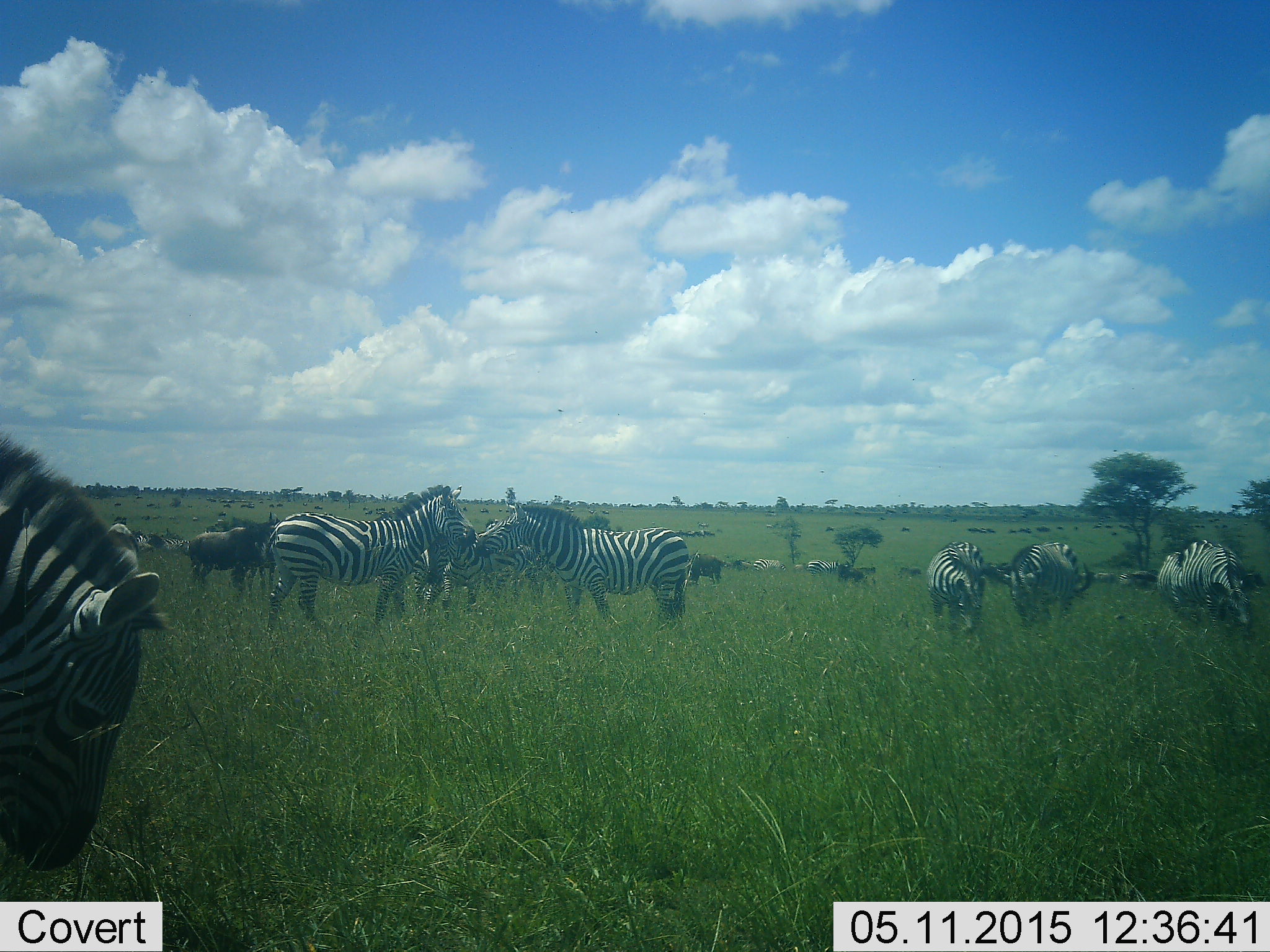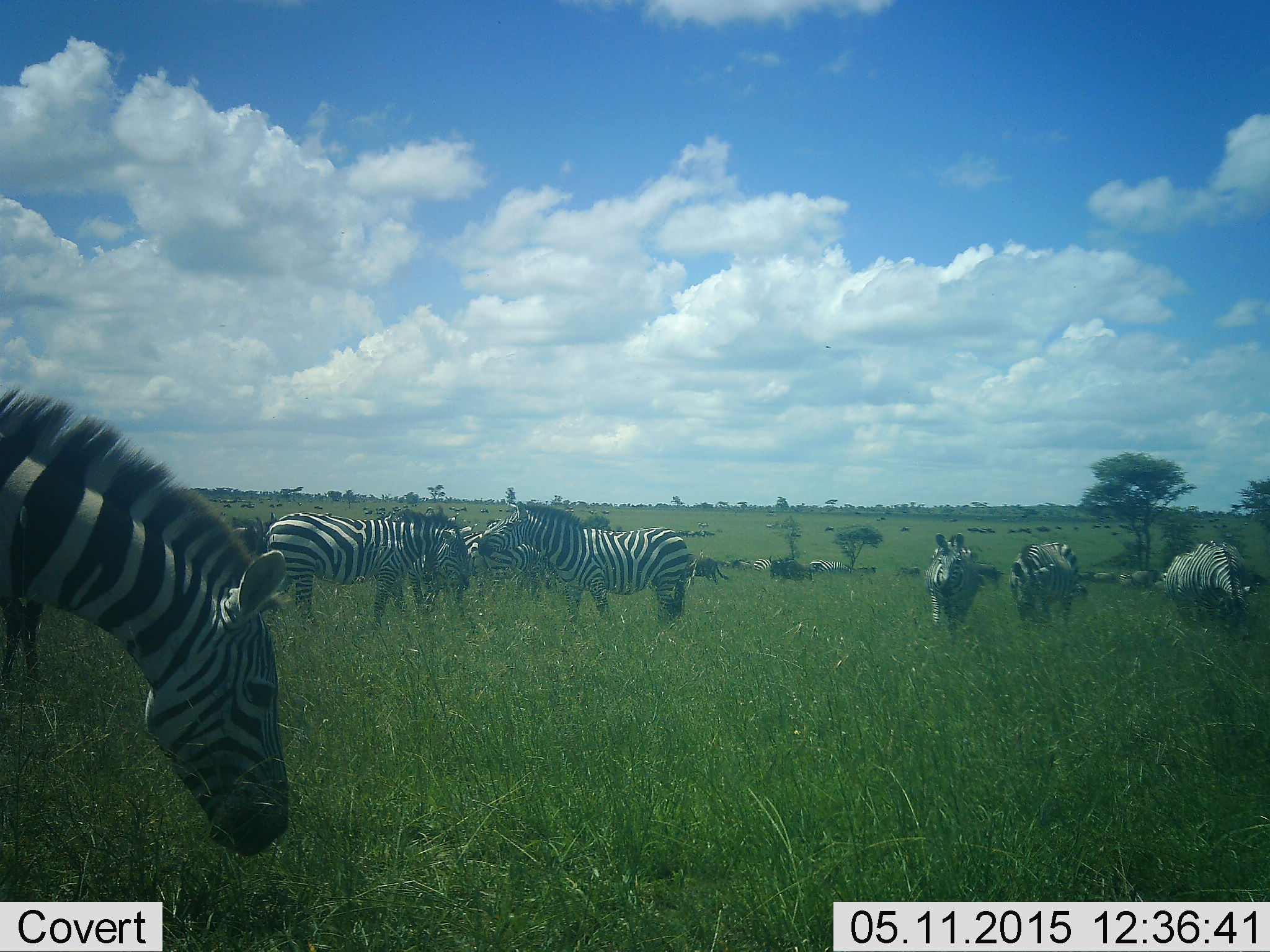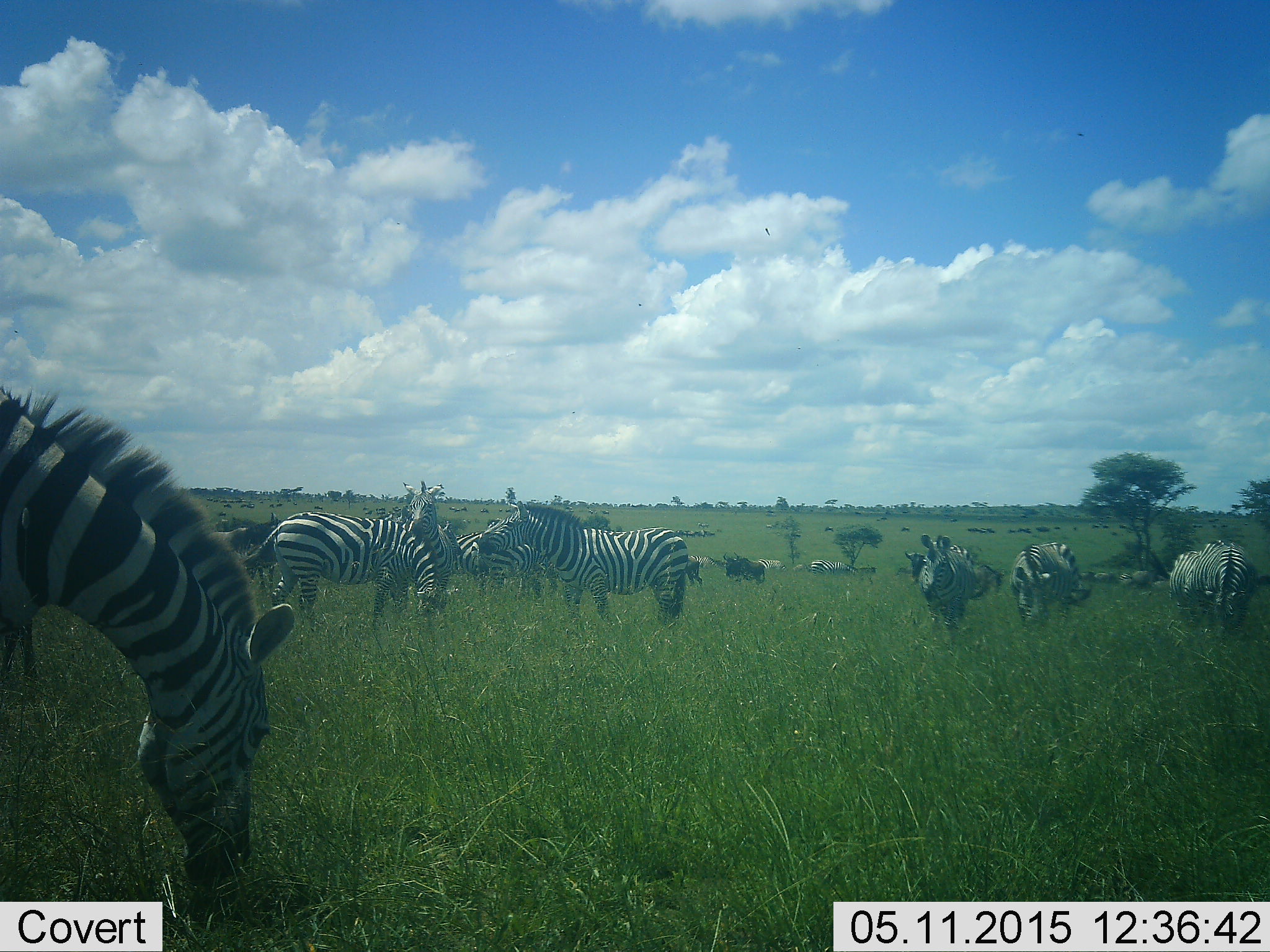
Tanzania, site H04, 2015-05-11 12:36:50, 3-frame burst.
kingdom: Animalia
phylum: Chordata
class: Mammalia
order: Artiodactyla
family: Bovidae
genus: Connochaetes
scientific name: Connochaetes taurinus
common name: blue wildebeest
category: wildebeest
Wildebeest (blue wildebeest) (Connochaetes taurinus), count 6. Behavior (volunteer vote fractions): standing 70%, resting 0%, moving 70%, interacting 0%. Young present (vote fraction): 0%. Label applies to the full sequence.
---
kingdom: Animalia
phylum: Chordata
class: Mammalia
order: Perissodactyla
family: Equidae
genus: Equus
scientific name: Equus quagga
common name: plains zebra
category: zebra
Zebra (plains zebra) (Equus quagga), count 11-50. Behavior (volunteer vote fractions): standing 87%, resting 0%, moving 40%, interacting 13%. Young present (vote fraction): 0%. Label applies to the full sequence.